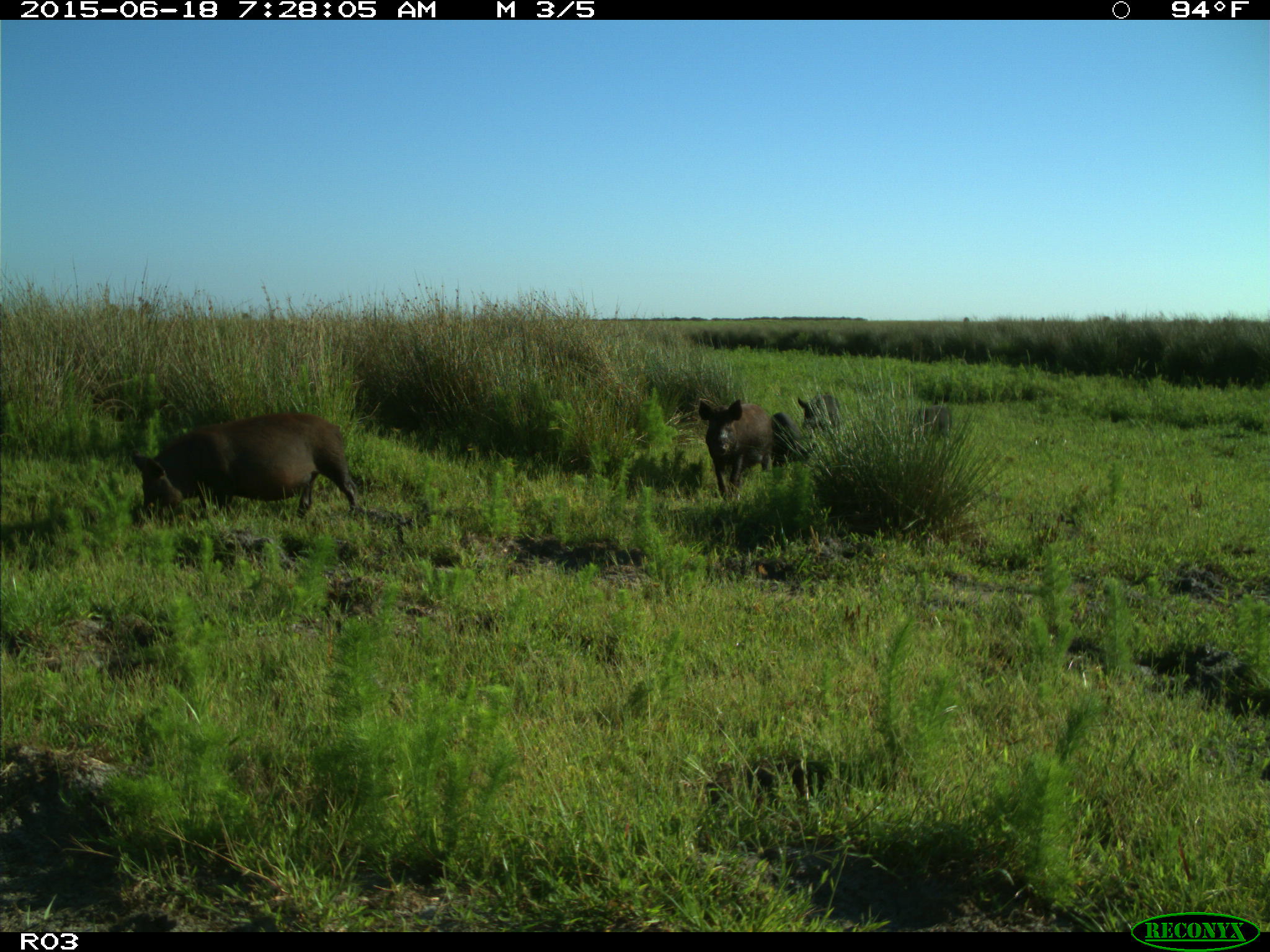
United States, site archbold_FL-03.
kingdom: Animalia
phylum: Chordata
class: Mammalia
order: Artiodactyla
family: Suidae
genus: Sus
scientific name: Sus scrofa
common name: wild boar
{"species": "Sus scrofa (wild boar)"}